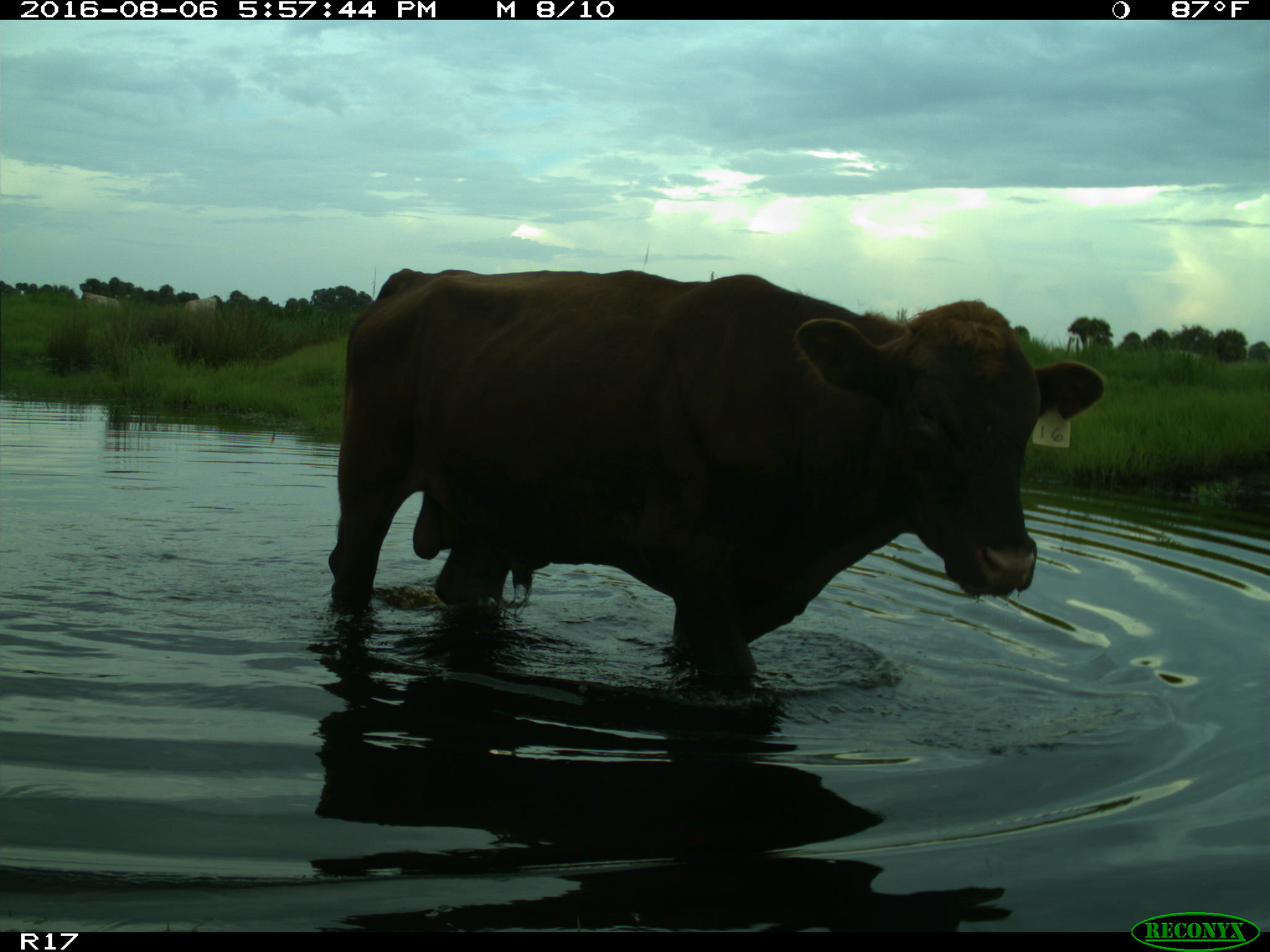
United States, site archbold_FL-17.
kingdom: Animalia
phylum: Chordata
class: Mammalia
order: Artiodactyla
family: Bovidae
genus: Bos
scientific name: Bos taurus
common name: domestic cow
Bos taurus (domestic cow).